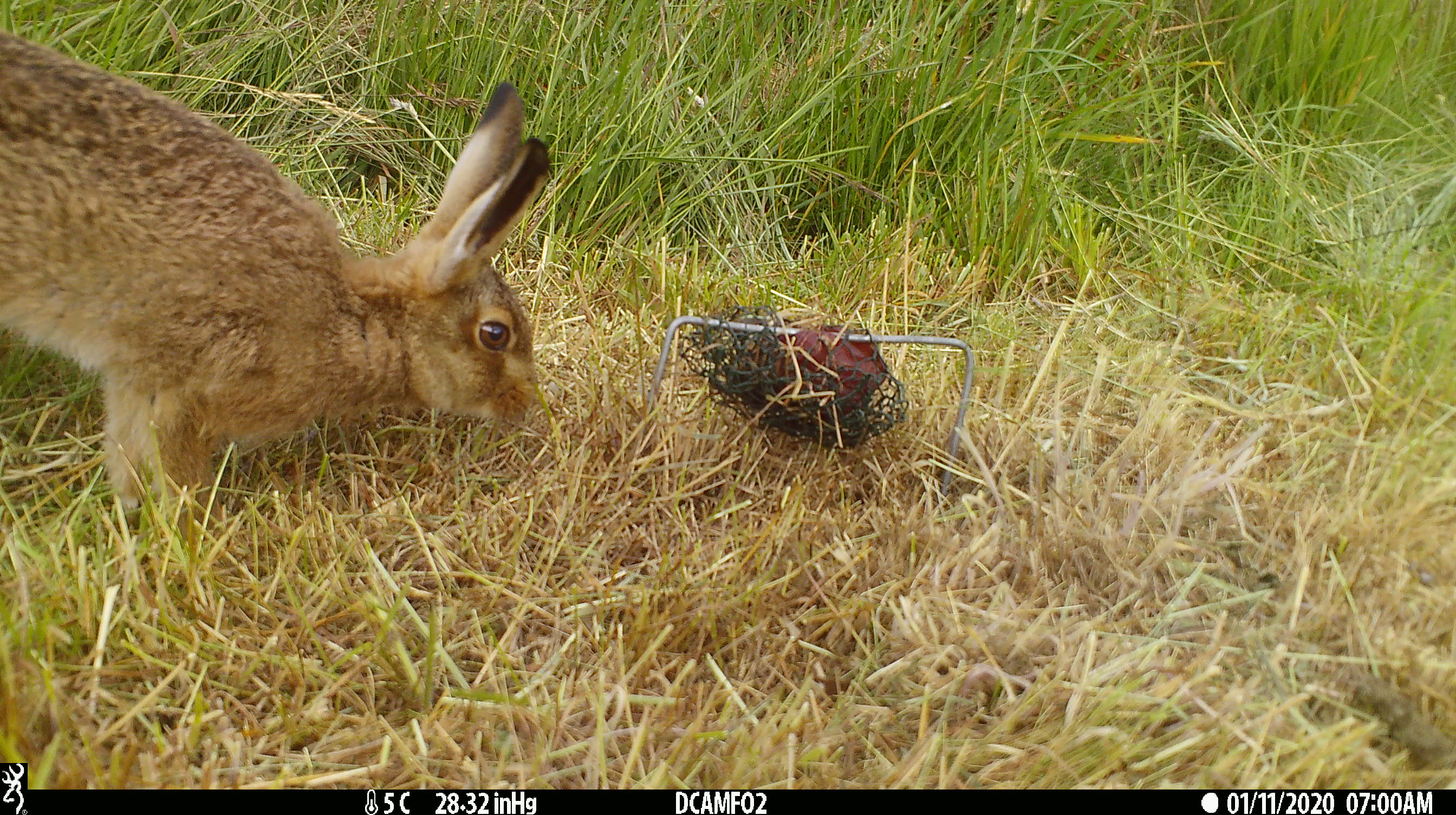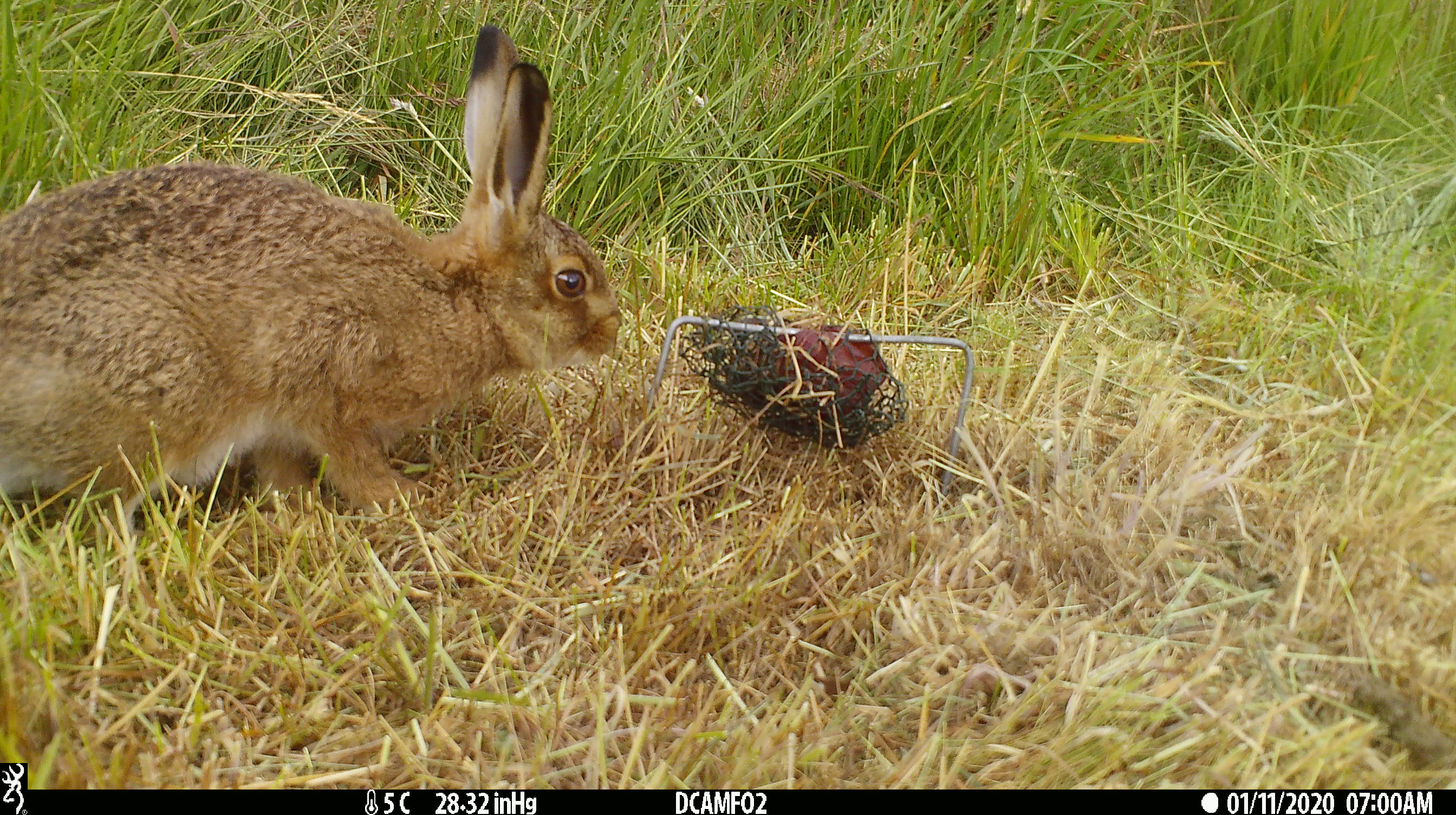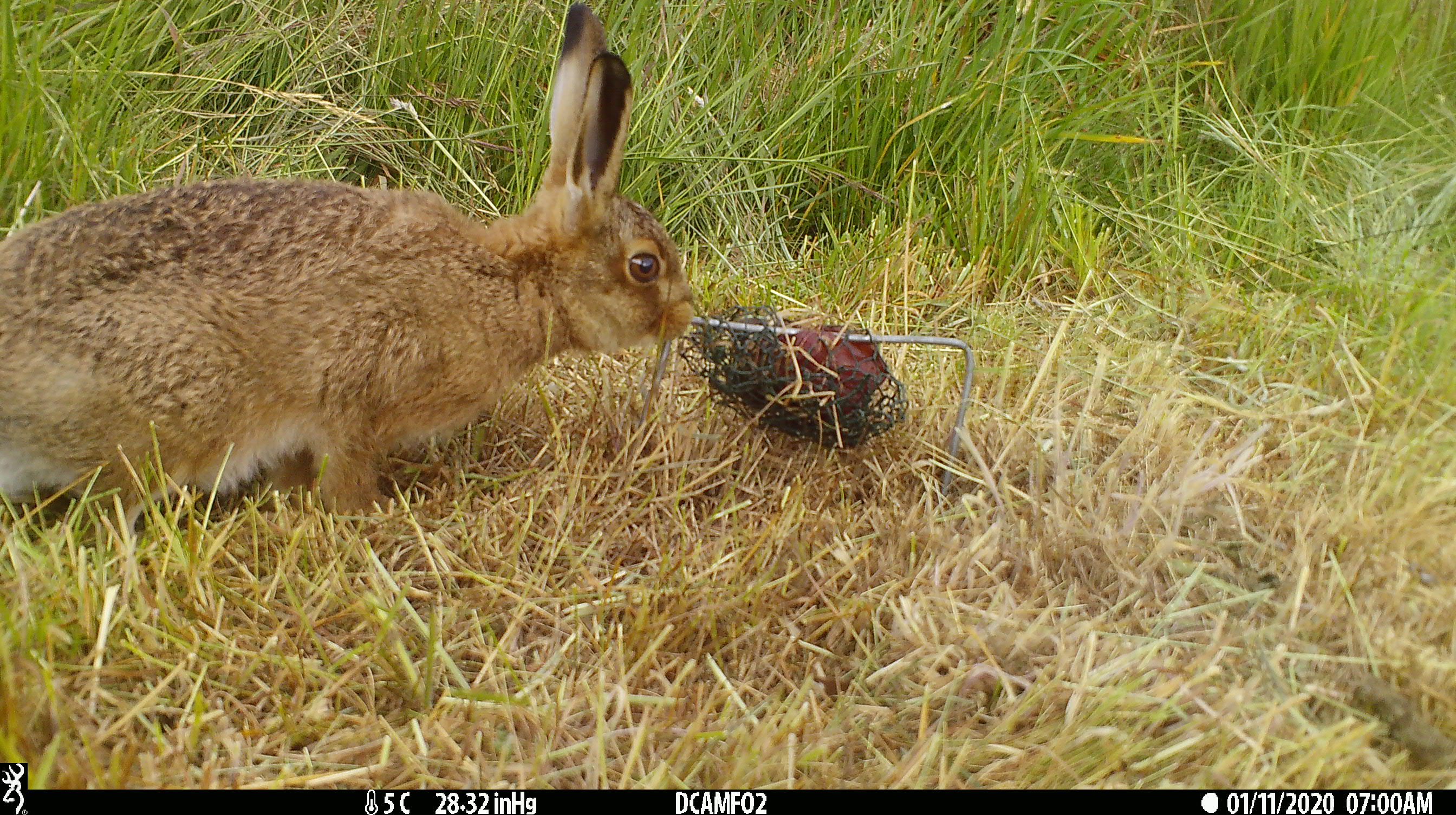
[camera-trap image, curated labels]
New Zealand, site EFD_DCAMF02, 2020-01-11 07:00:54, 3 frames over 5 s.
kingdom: Animalia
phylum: Chordata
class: Mammalia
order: Lagomorpha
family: Leporidae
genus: Oryctolagus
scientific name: Oryctolagus cuniculus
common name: european rabbit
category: rabbit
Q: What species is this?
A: Rabbit (european rabbit) (Oryctolagus cuniculus).